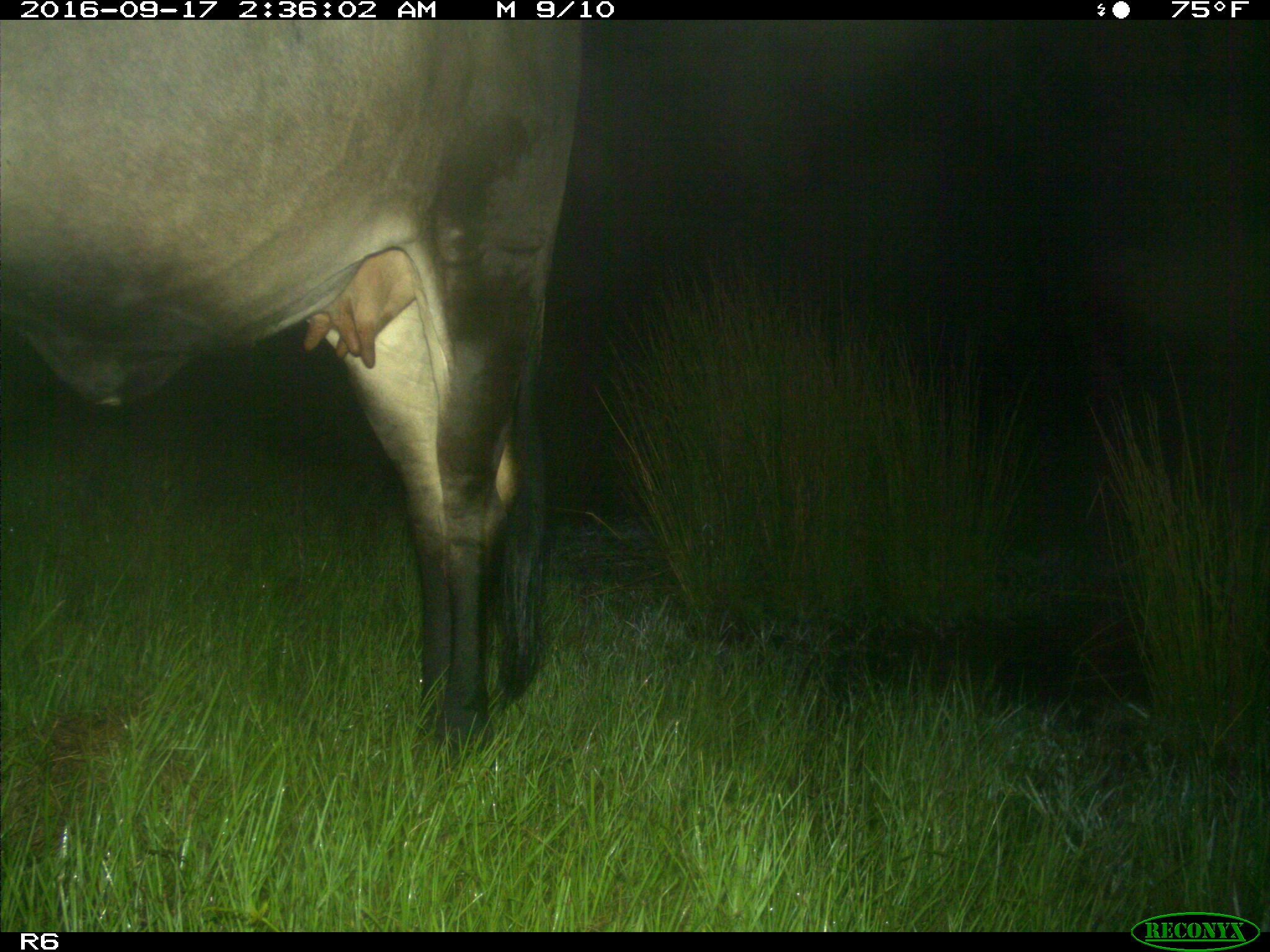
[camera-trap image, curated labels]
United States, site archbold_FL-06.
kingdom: Animalia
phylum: Chordata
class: Mammalia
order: Artiodactyla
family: Bovidae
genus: Bos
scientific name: Bos taurus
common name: domestic cow